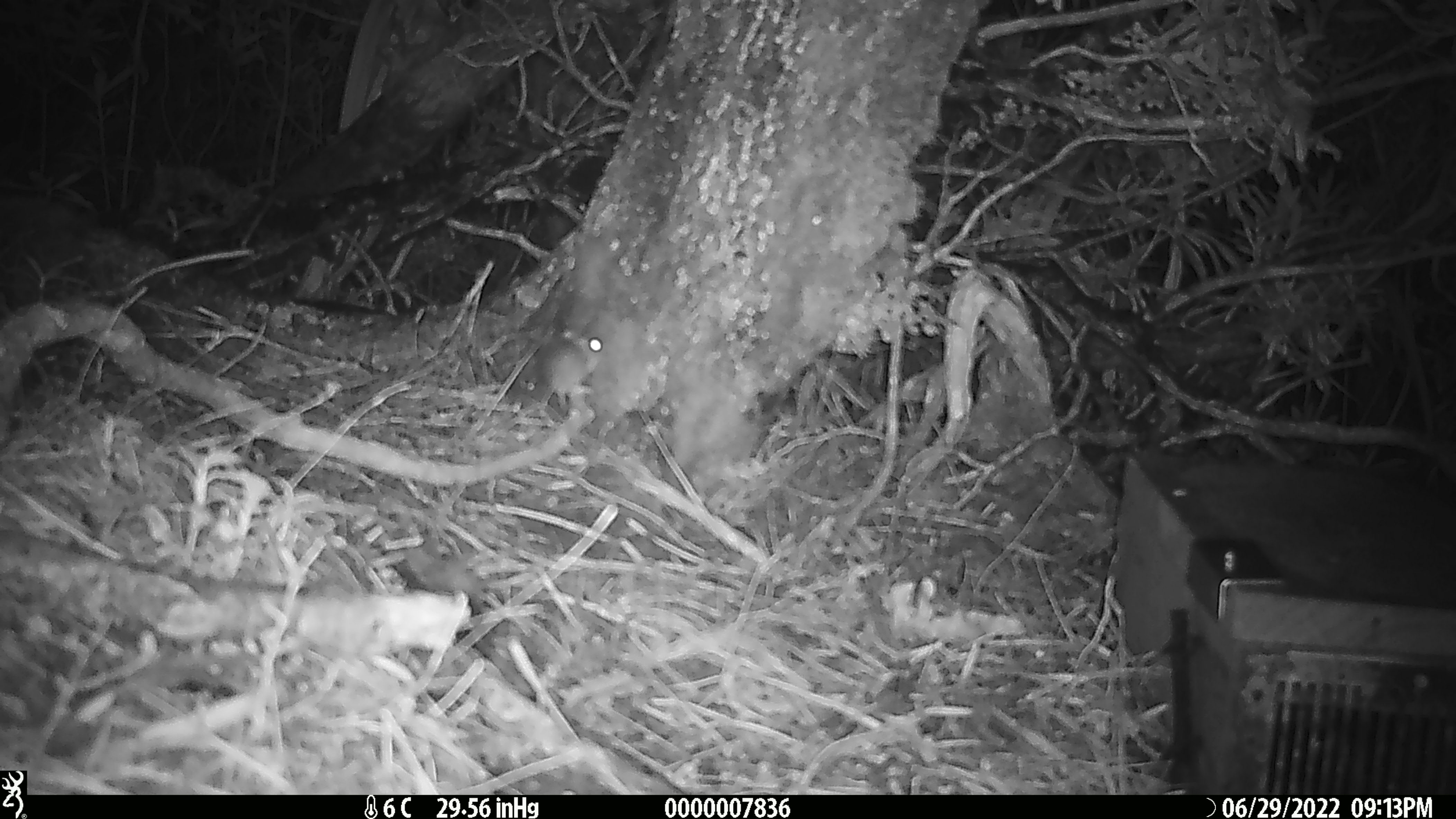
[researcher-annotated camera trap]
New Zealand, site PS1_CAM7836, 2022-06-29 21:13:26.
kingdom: Animalia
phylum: Chordata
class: Mammalia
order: Rodentia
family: Muridae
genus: Mus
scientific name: Mus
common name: mouse